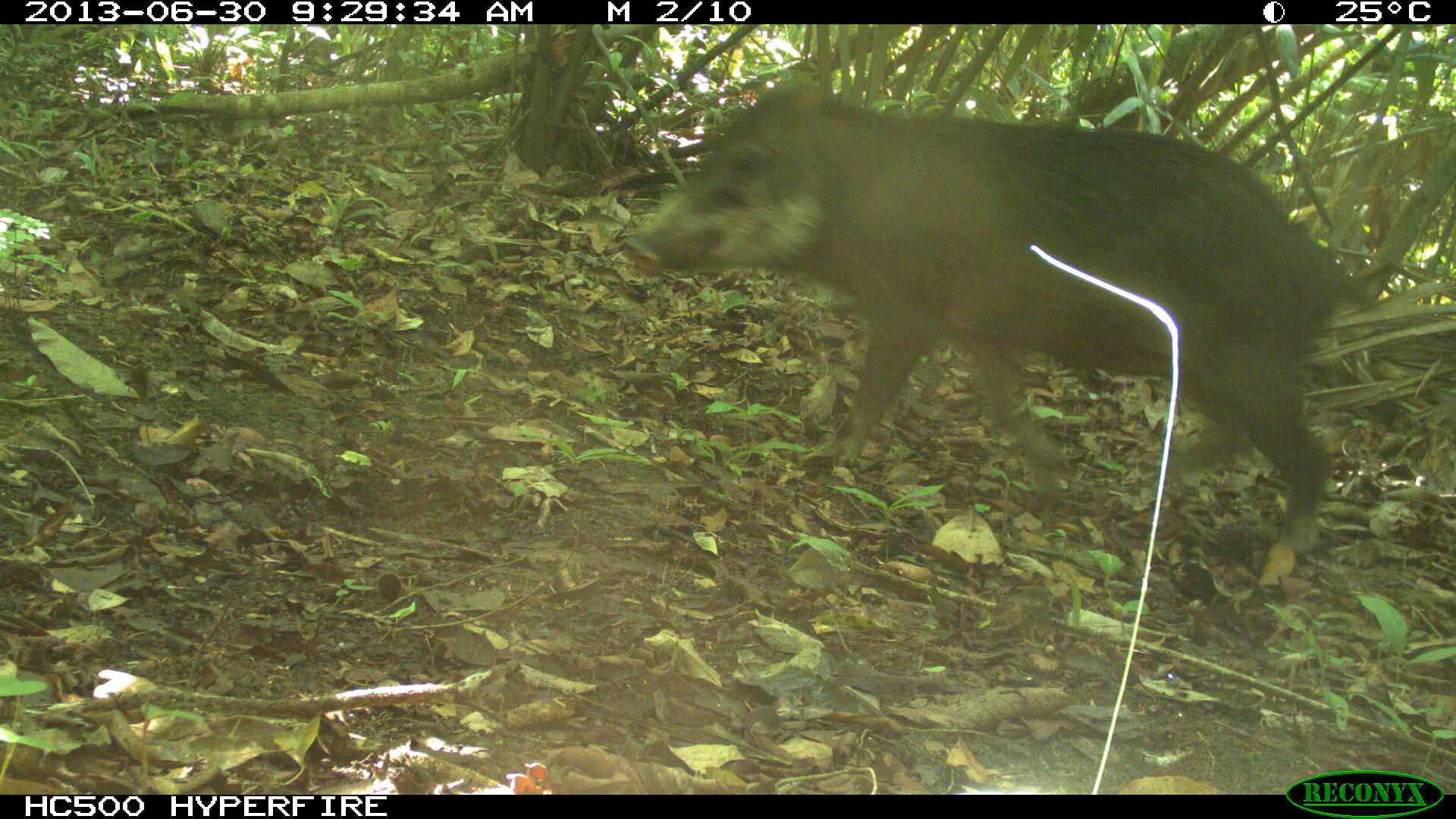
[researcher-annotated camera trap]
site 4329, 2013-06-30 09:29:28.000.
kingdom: Animalia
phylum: Chordata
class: Mammalia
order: Artiodactyla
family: Tayassuidae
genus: Tayassu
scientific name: Tayassu pecari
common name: white-lipped peccary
Tayassu pecari (white-lipped peccary), count 5.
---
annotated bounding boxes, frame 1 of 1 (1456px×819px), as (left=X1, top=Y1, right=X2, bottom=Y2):
tayassu pecari: (left=616, top=81, right=1375, bottom=556)